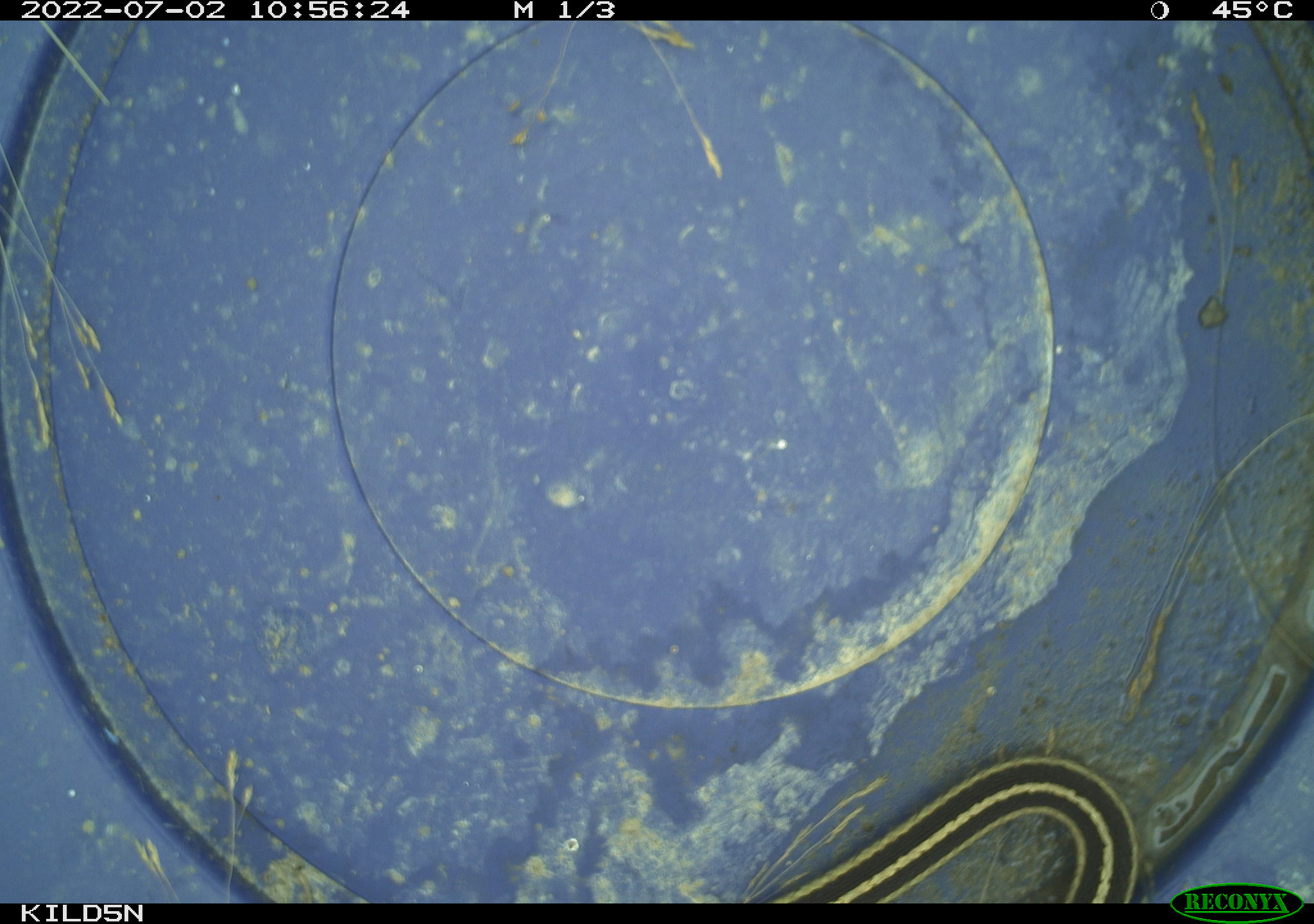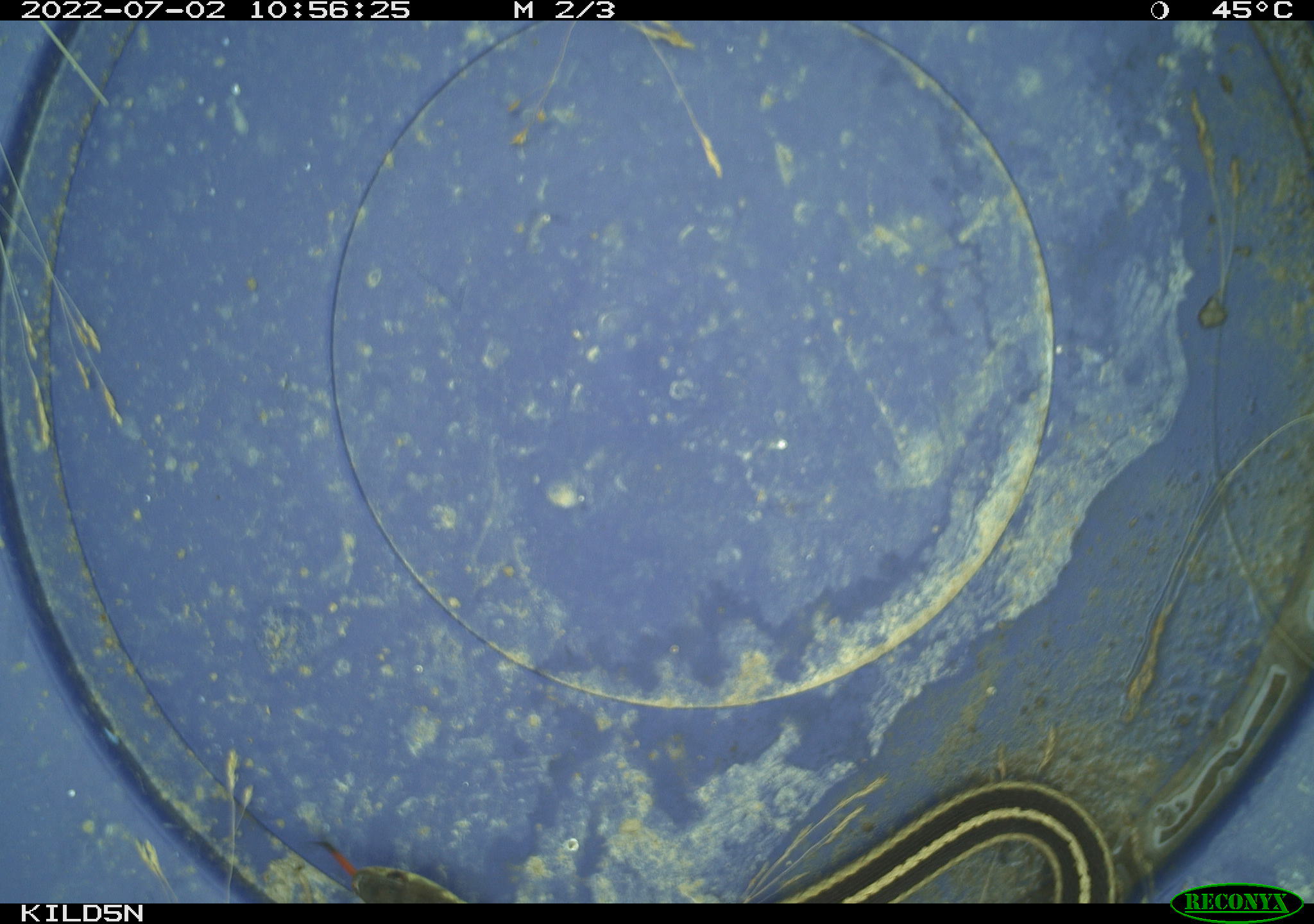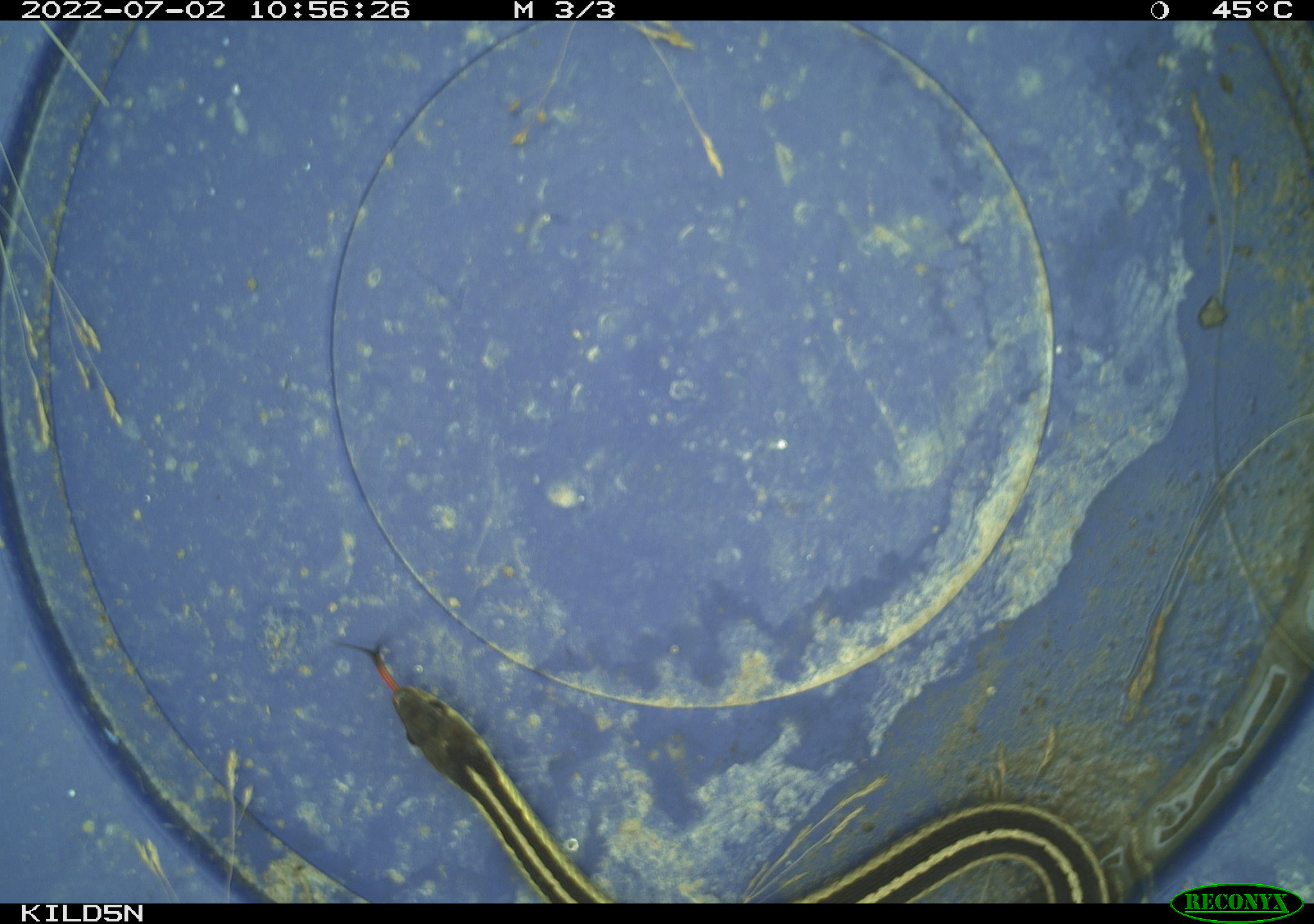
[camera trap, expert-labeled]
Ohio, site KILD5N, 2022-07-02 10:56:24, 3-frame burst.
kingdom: Animalia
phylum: Chordata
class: Reptilia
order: Squamata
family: Colubridae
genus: Thamnophis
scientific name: Thamnophis sirtalis sirtalis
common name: eastern gartersnake